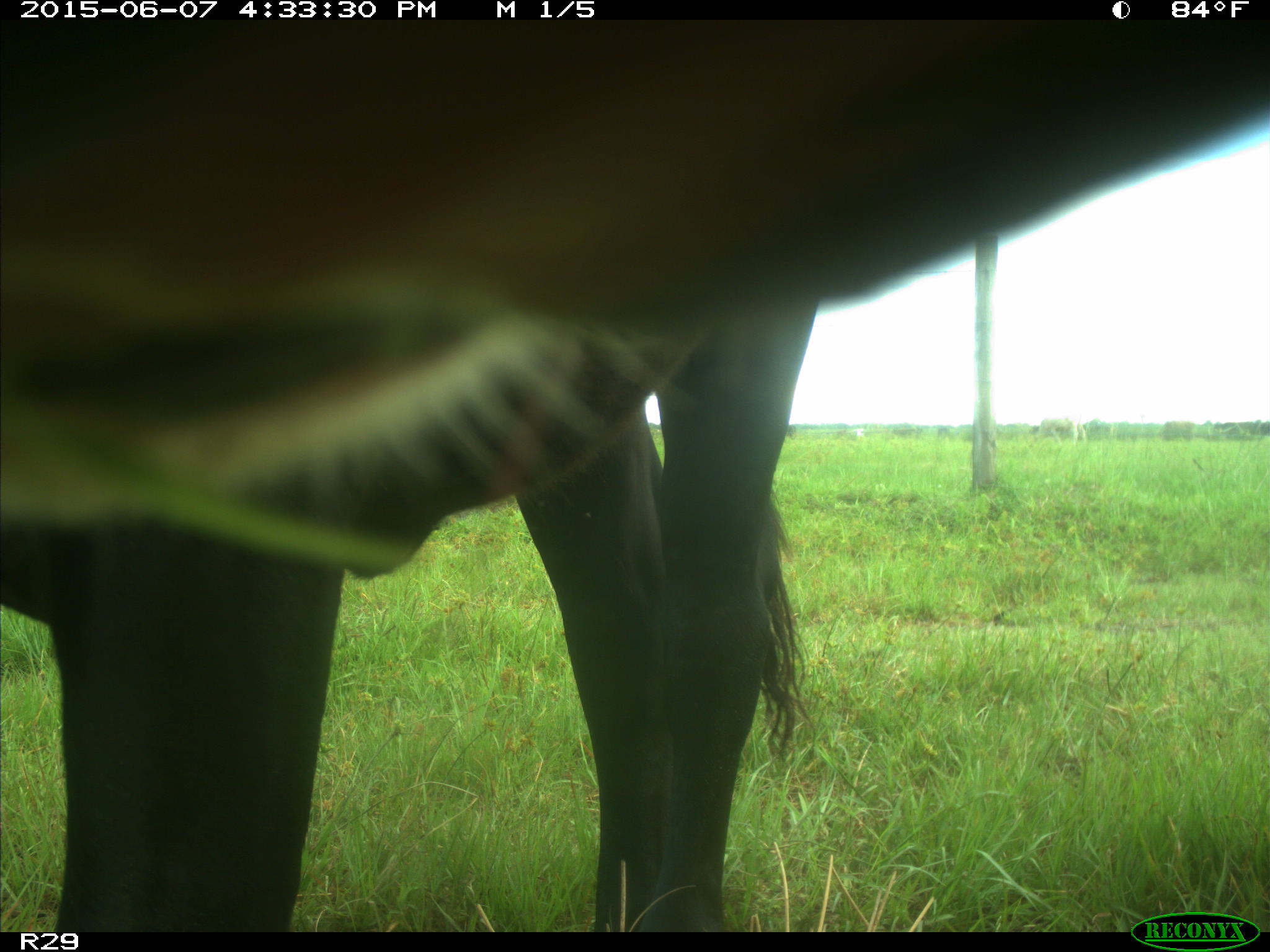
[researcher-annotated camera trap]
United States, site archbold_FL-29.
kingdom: Animalia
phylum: Chordata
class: Mammalia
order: Artiodactyla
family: Bovidae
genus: Bos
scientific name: Bos taurus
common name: domestic cow